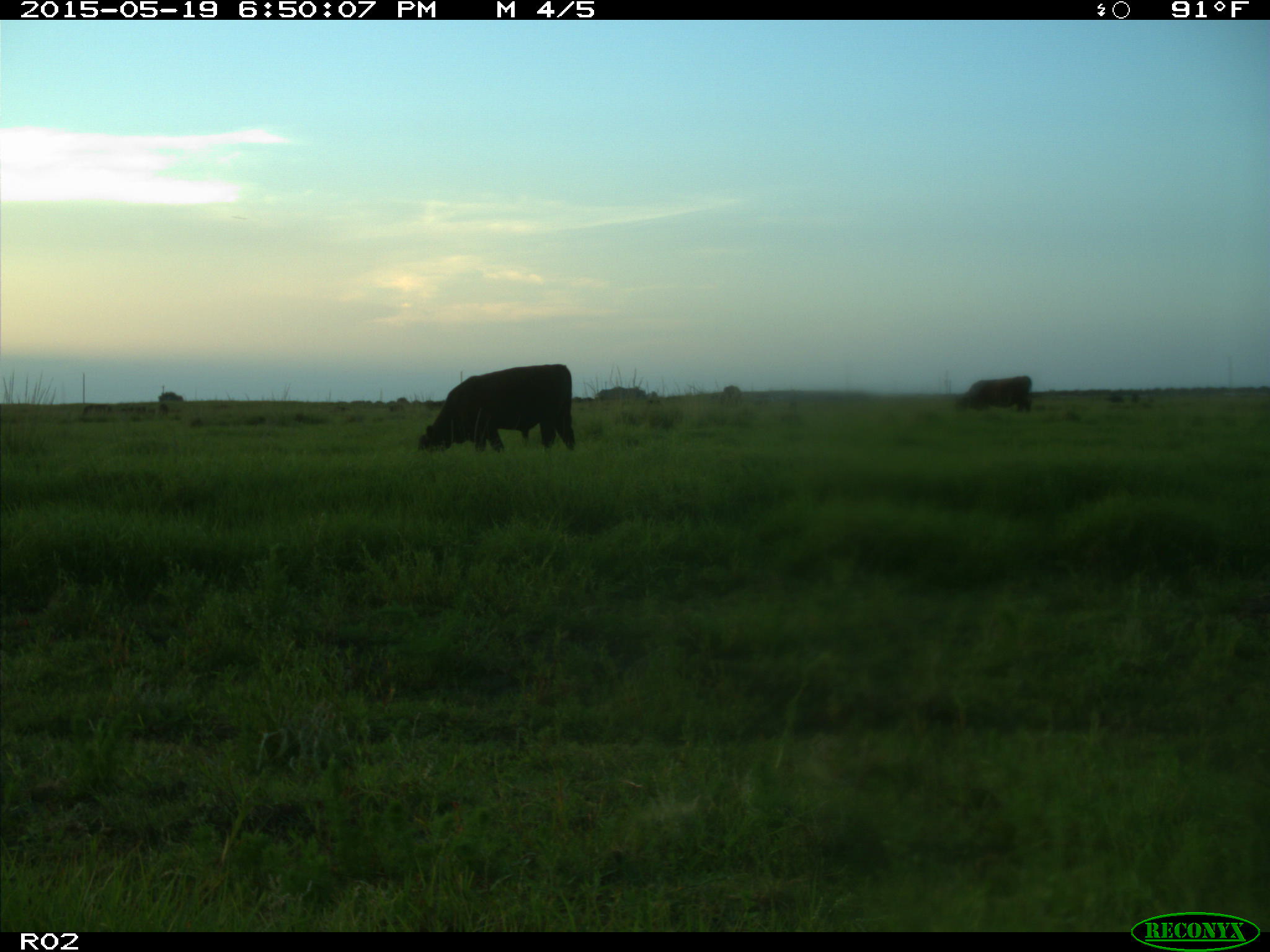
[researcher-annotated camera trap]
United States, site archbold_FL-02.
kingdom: Animalia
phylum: Chordata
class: Mammalia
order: Artiodactyla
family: Bovidae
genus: Bos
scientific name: Bos taurus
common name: domestic cow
Bos taurus (domestic cow).